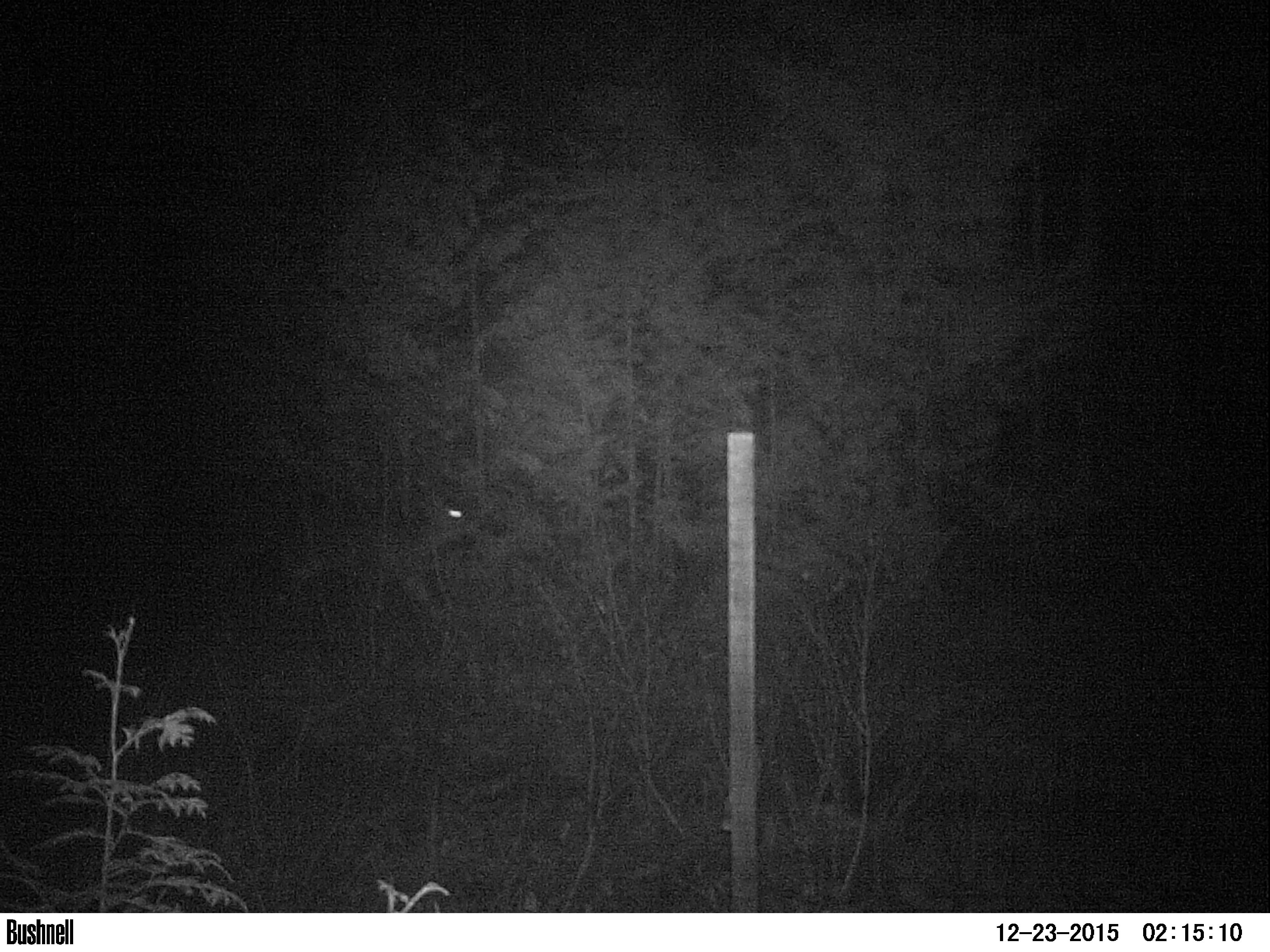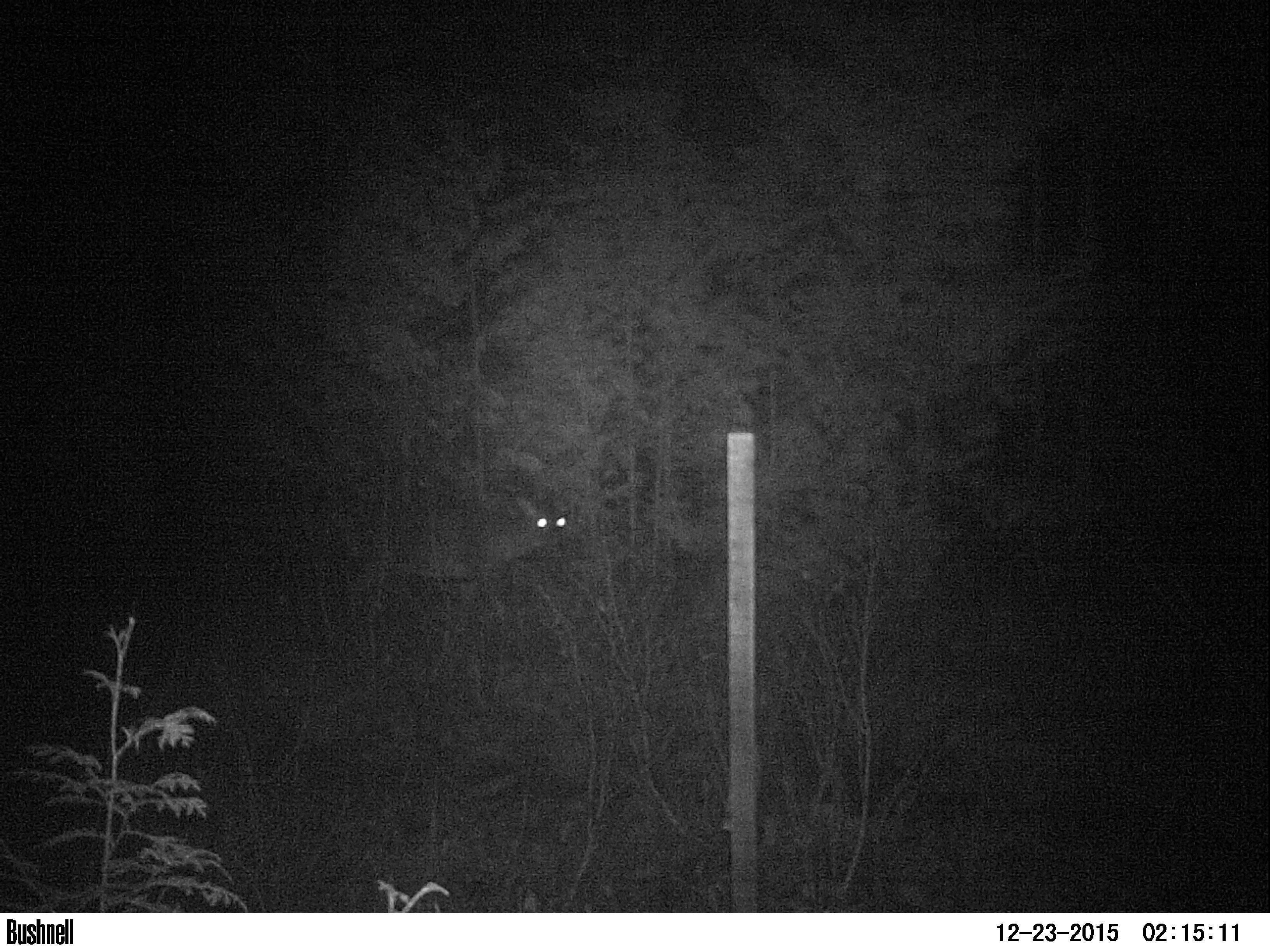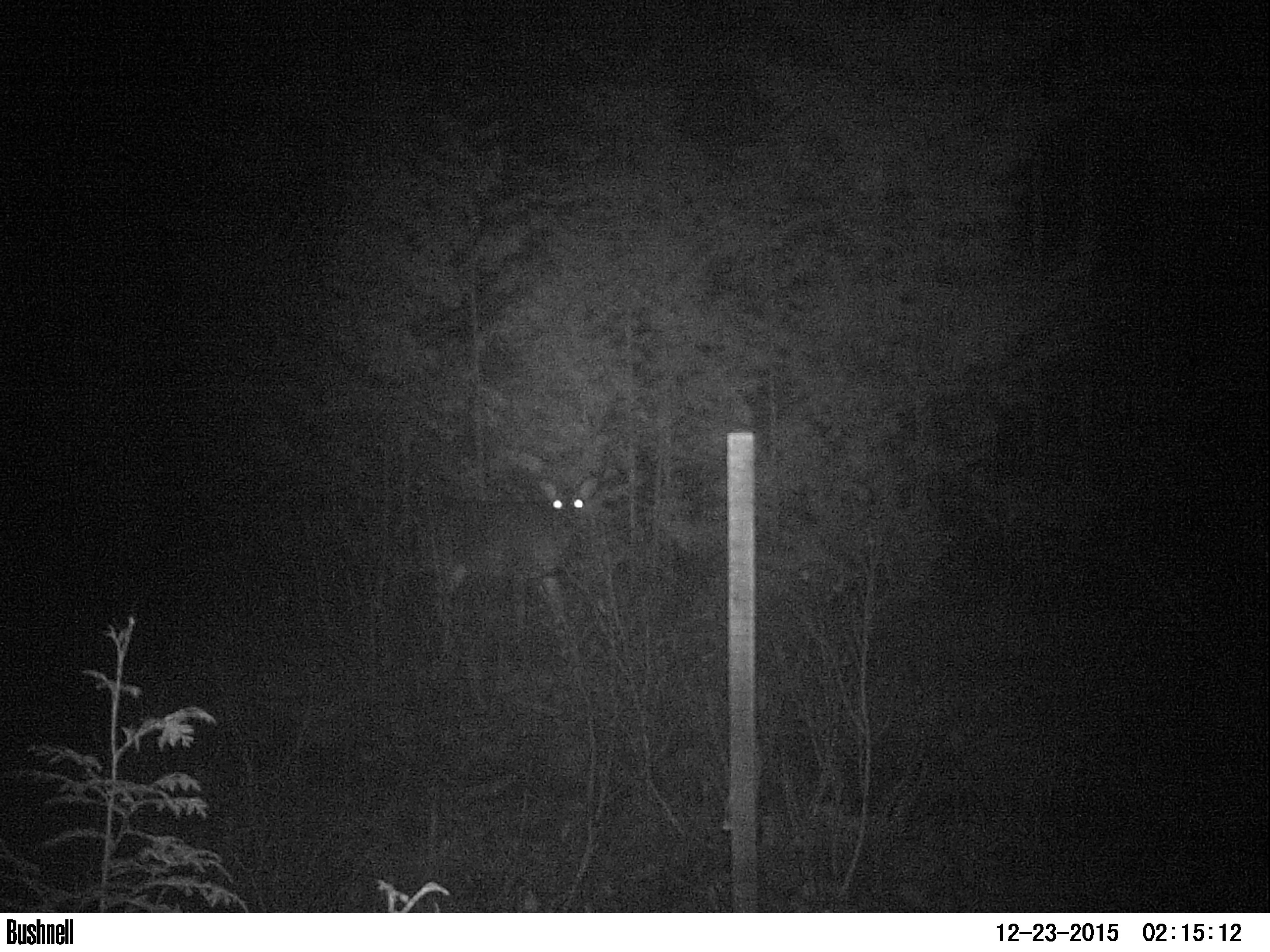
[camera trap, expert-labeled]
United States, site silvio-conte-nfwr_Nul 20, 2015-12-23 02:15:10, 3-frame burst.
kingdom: Animalia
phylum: Chordata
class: Mammalia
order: Artiodactyla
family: Cervidae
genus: Odocoileus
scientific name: Odocoileus virginianus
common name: white-tailed deer